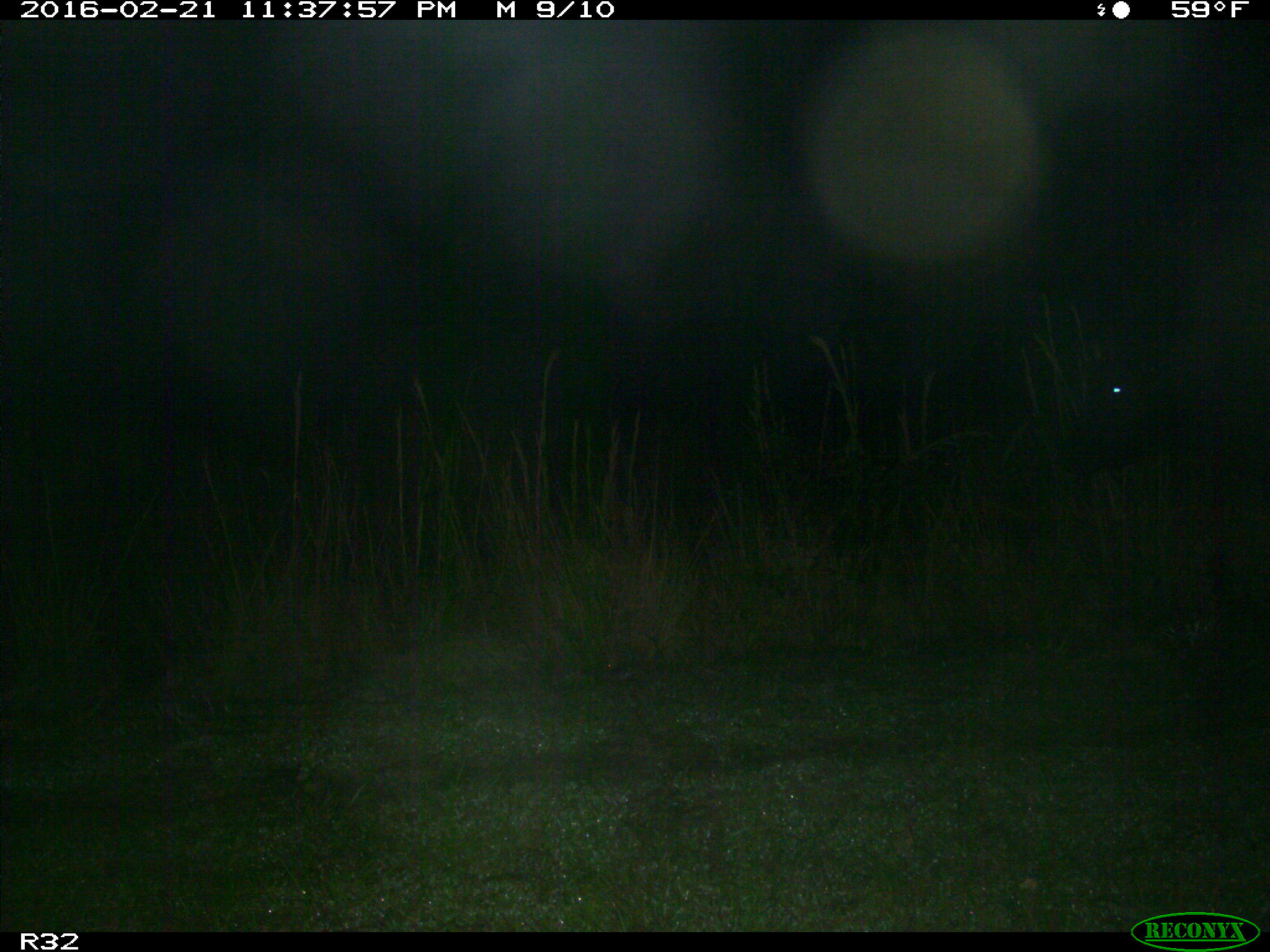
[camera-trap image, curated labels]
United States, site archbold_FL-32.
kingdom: Animalia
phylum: Chordata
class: Mammalia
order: Artiodactyla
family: Bovidae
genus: Bos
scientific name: Bos taurus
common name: domestic cow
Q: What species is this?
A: Bos taurus (domestic cow).